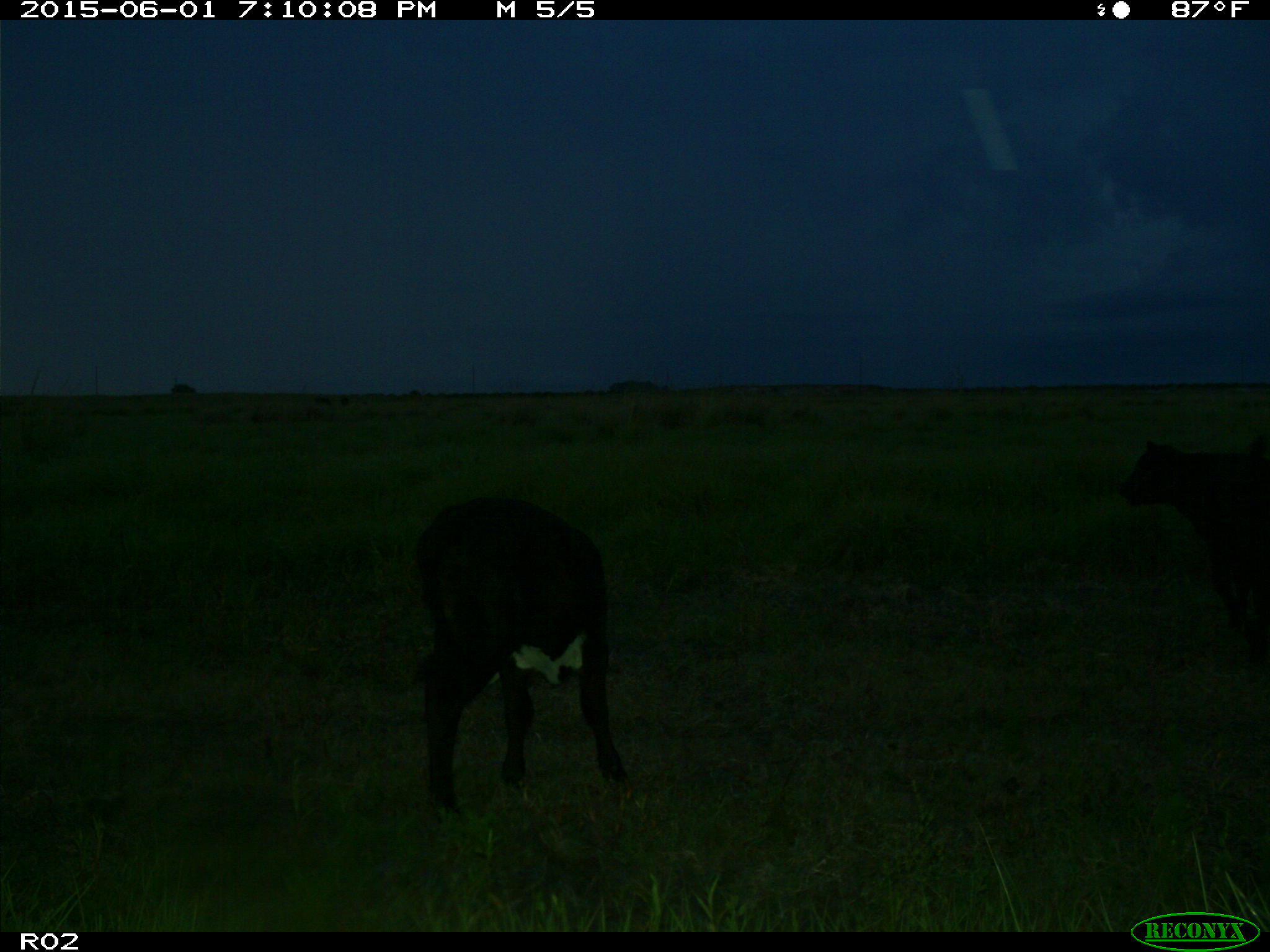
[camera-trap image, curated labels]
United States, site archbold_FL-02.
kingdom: Animalia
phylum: Chordata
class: Mammalia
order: Artiodactyla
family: Bovidae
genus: Bos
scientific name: Bos taurus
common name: domestic cow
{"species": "Bos taurus (domestic cow)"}